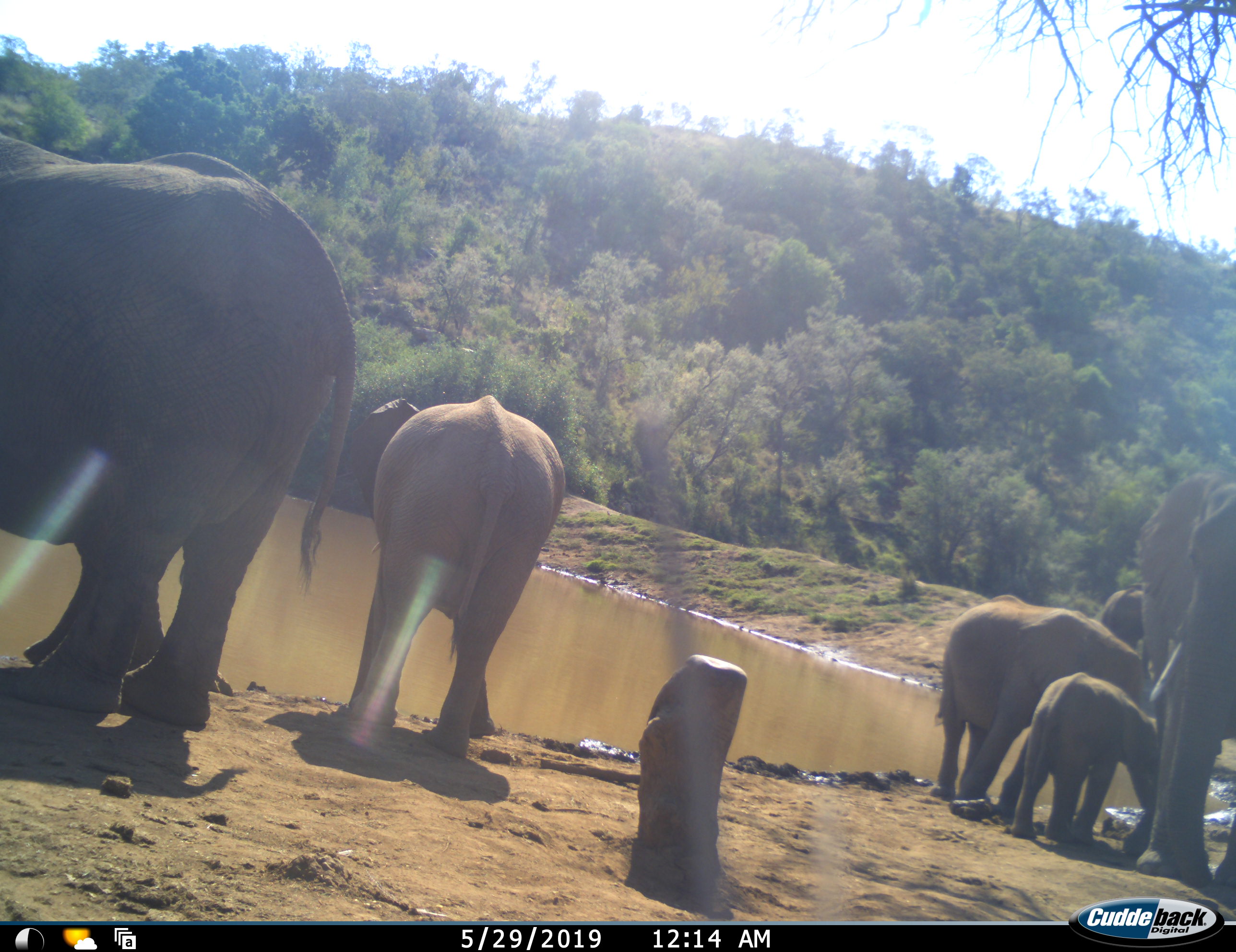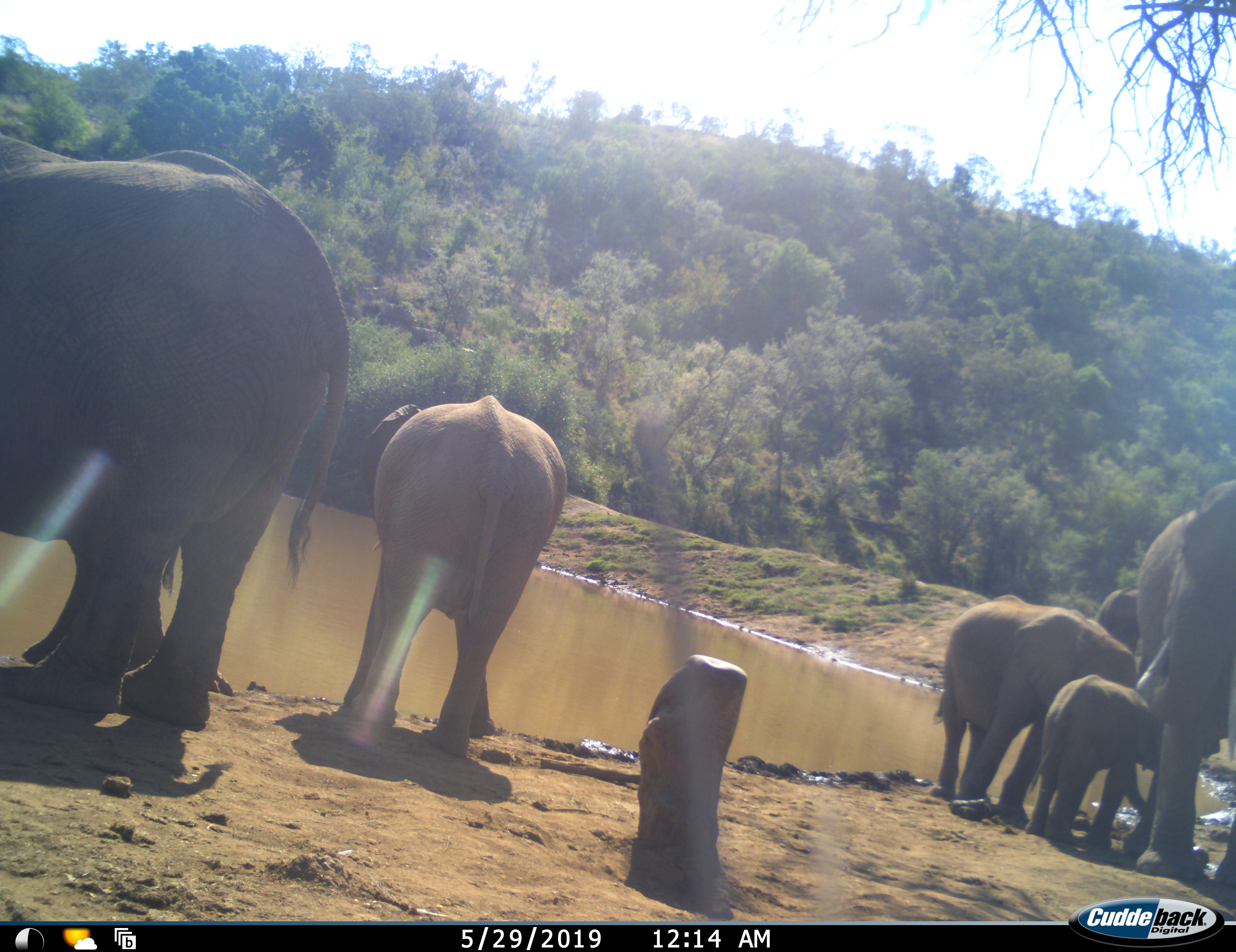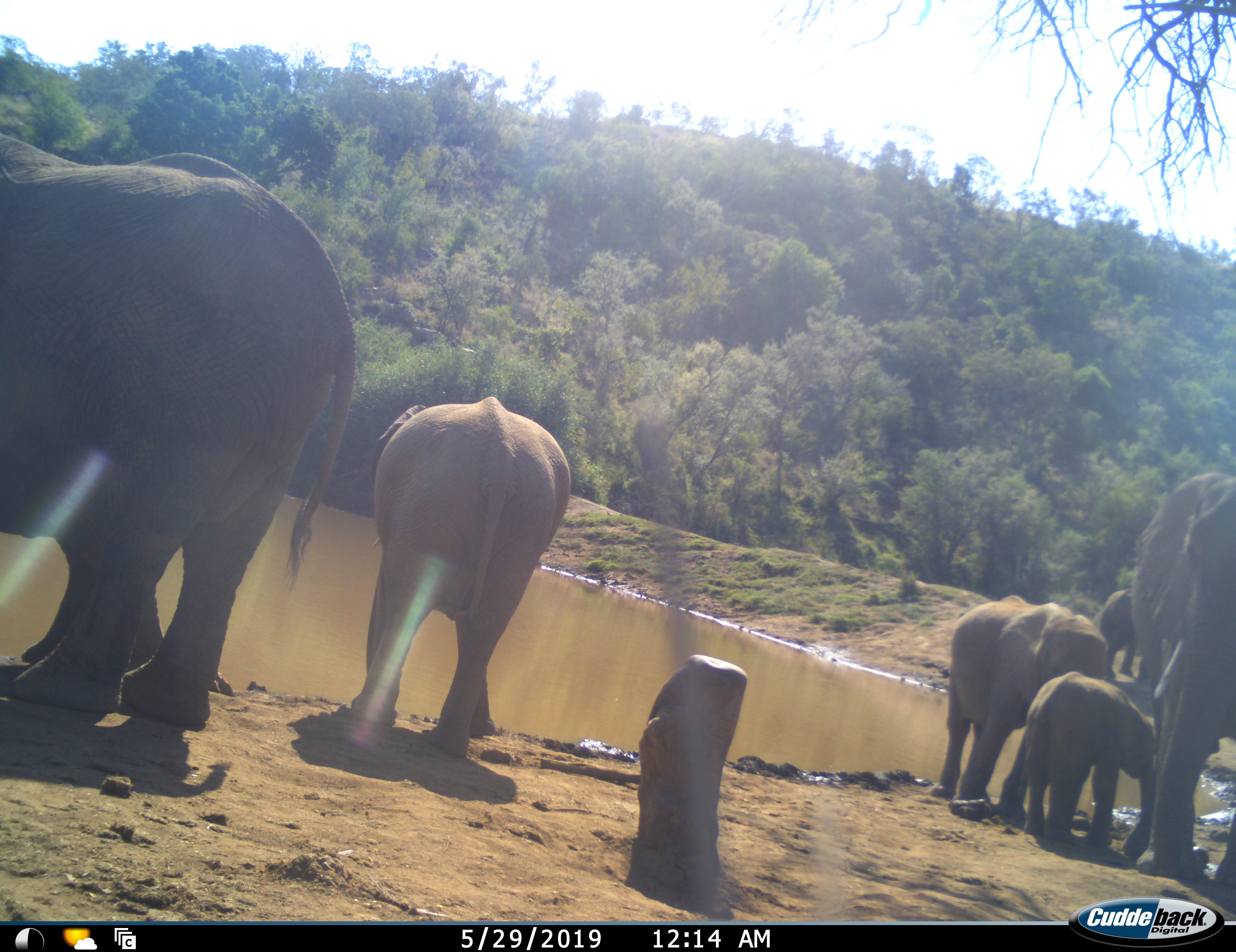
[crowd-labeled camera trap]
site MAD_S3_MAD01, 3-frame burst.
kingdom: Animalia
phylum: Chordata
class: Mammalia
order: Proboscidea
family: Elephantidae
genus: Loxodonta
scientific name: Loxodonta africana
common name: african bush elephant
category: elephant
Elephant (african bush elephant) (Loxodonta africana), count 7. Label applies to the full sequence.